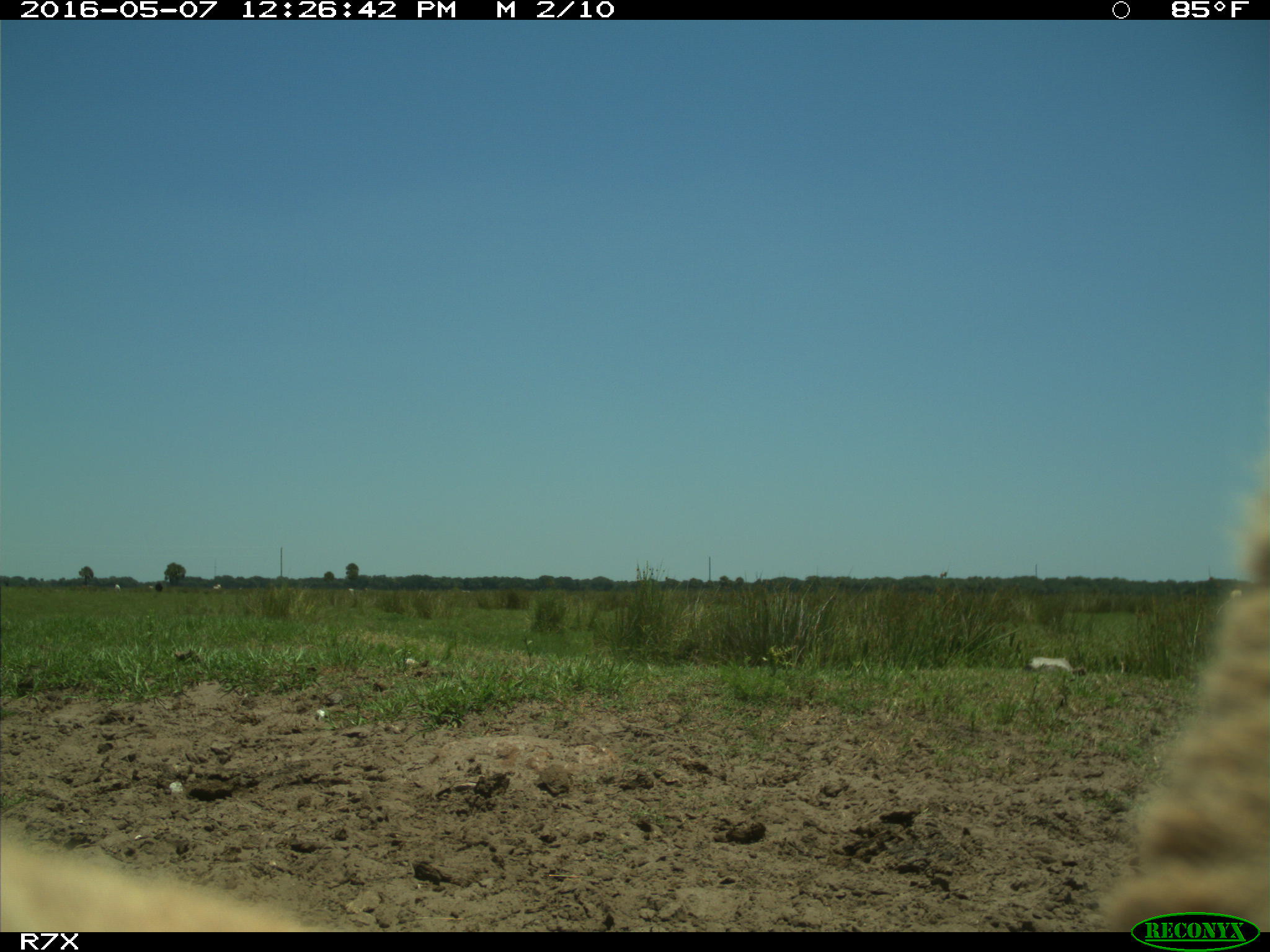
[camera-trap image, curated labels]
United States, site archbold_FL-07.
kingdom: Animalia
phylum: Chordata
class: Mammalia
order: Artiodactyla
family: Bovidae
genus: Bos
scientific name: Bos taurus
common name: domestic cow